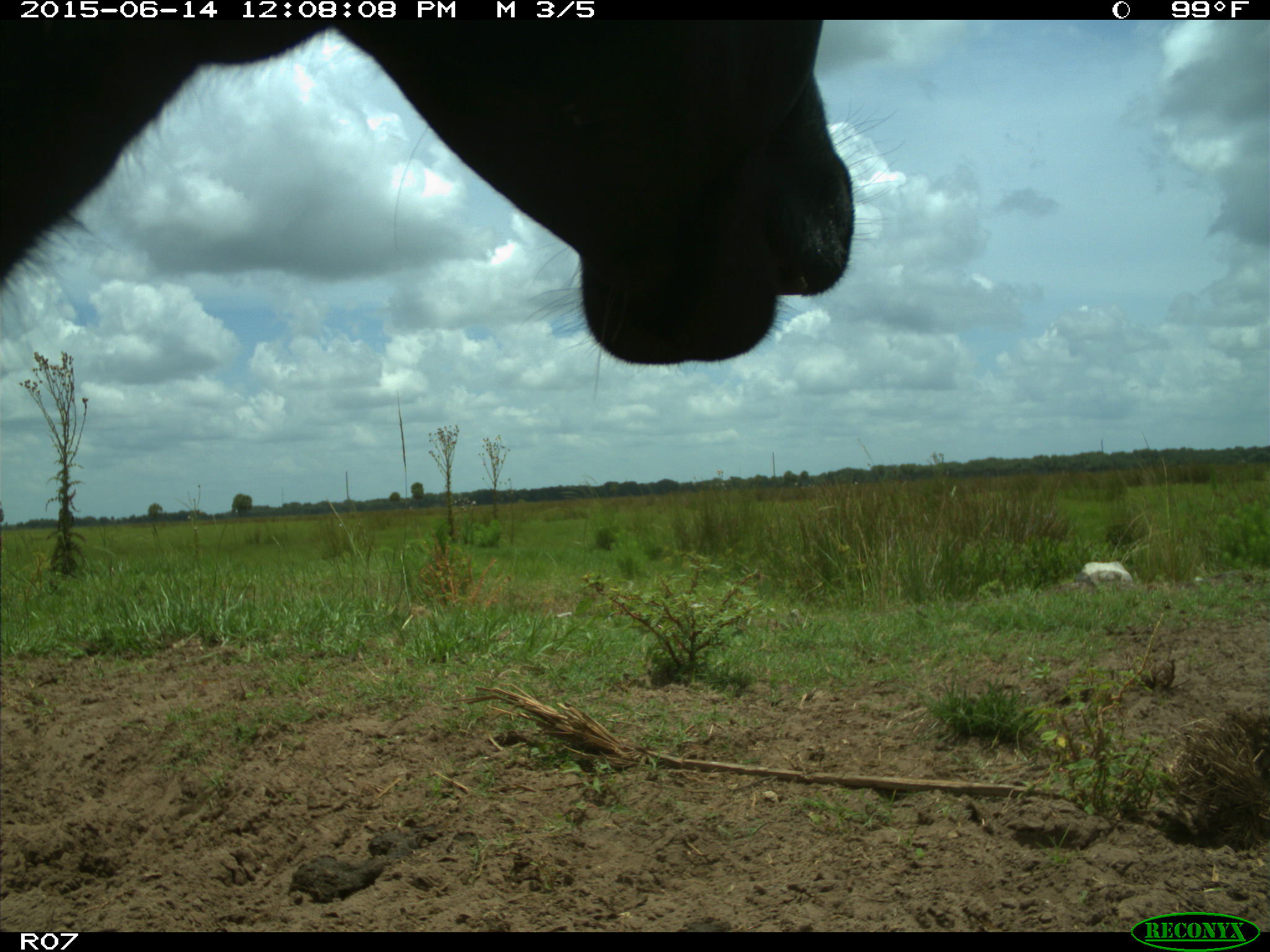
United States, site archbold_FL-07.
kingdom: Animalia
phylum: Chordata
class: Mammalia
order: Artiodactyla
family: Bovidae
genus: Bos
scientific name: Bos taurus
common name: domestic cow